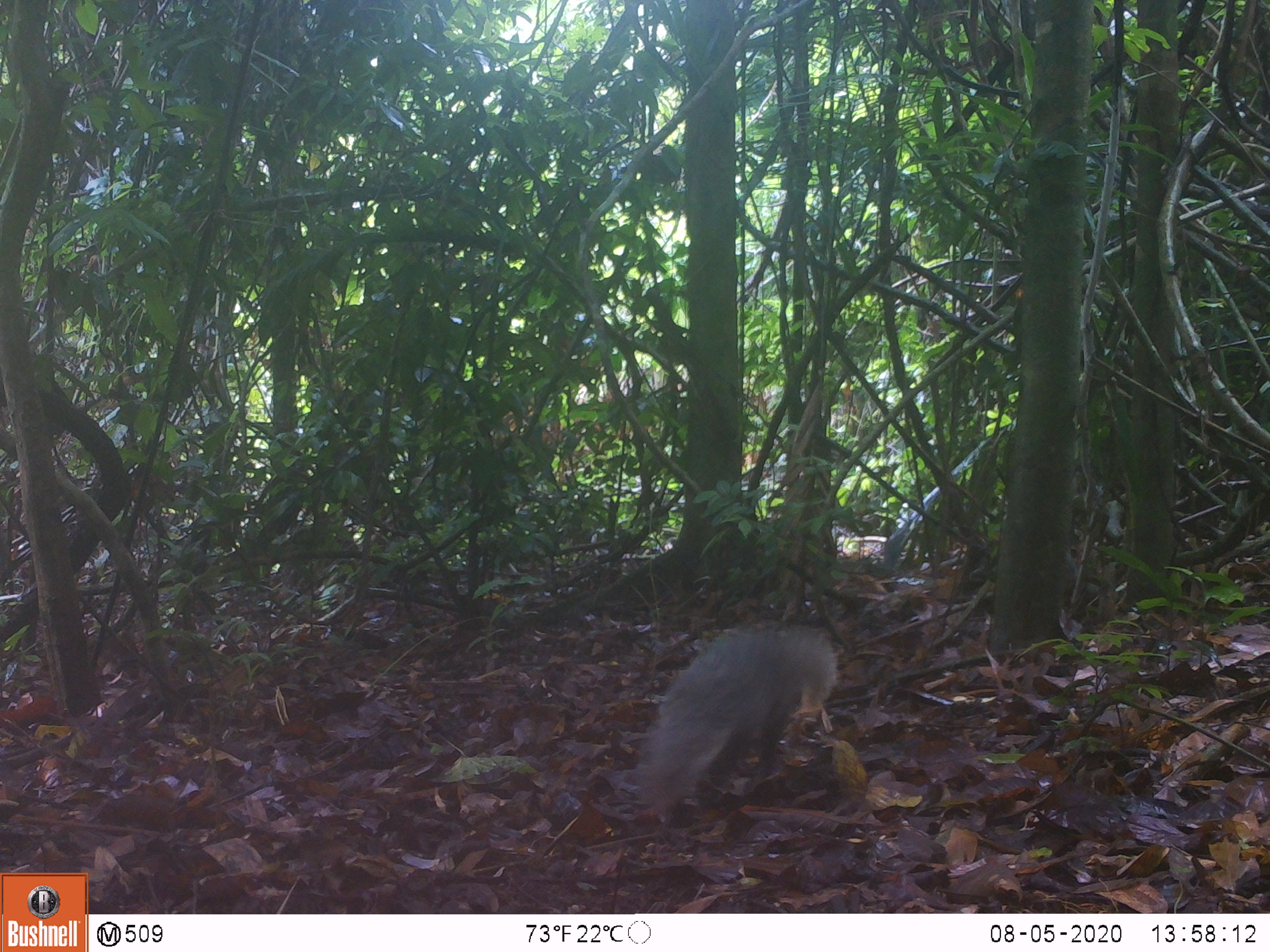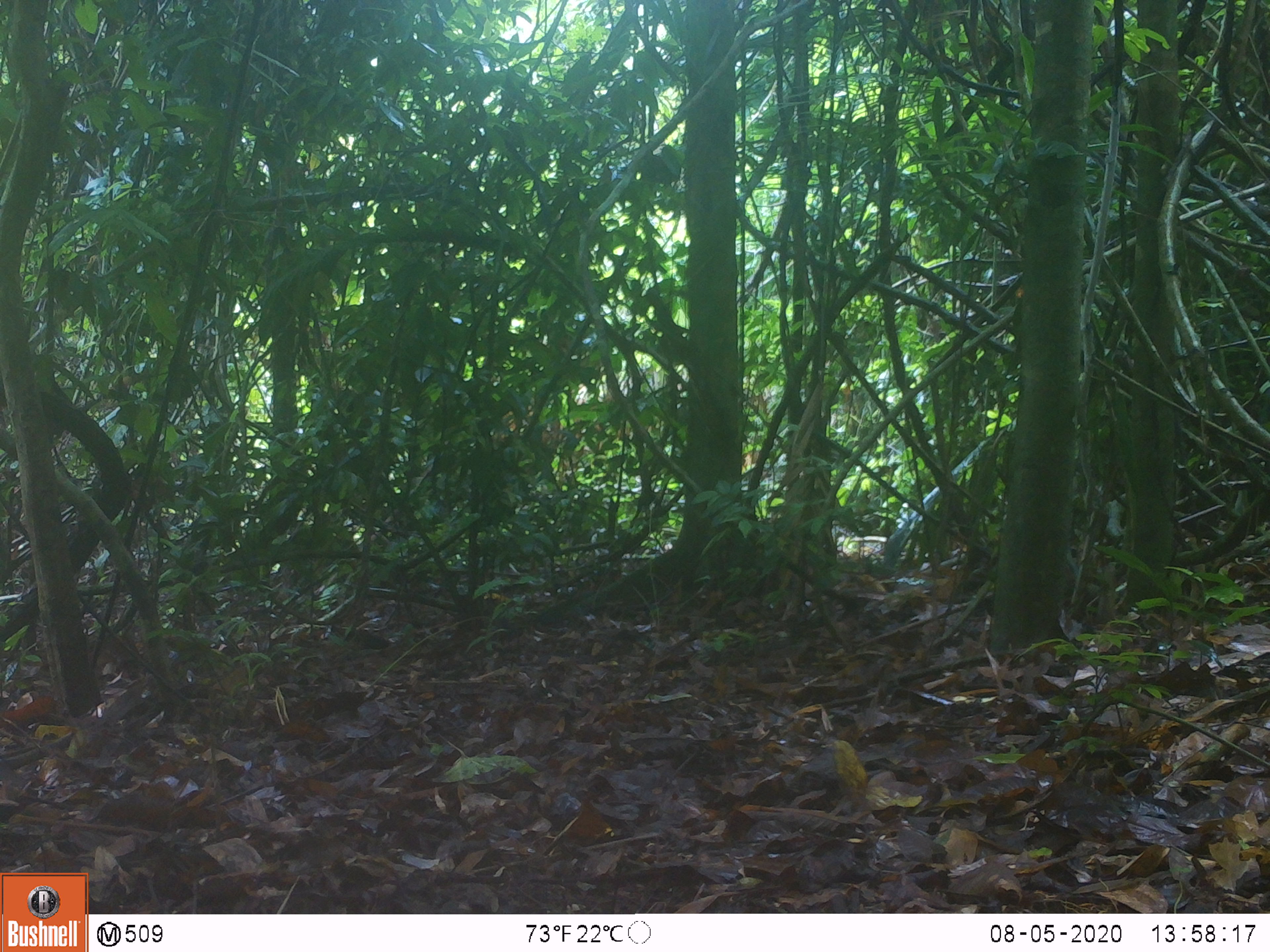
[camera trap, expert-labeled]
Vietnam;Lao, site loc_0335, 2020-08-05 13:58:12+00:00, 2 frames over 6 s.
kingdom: Animalia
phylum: Chordata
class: Mammalia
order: Carnivora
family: Herpestidae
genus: Urva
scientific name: Urva urva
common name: crab-eating mongoose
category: crab eating mongoose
Crab eating mongoose (crab-eating mongoose) (Urva urva). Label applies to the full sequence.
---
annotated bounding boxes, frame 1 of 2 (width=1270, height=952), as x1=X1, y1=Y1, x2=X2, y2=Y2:
crab eating mongoose: x1=641, y1=624, x2=837, y2=816